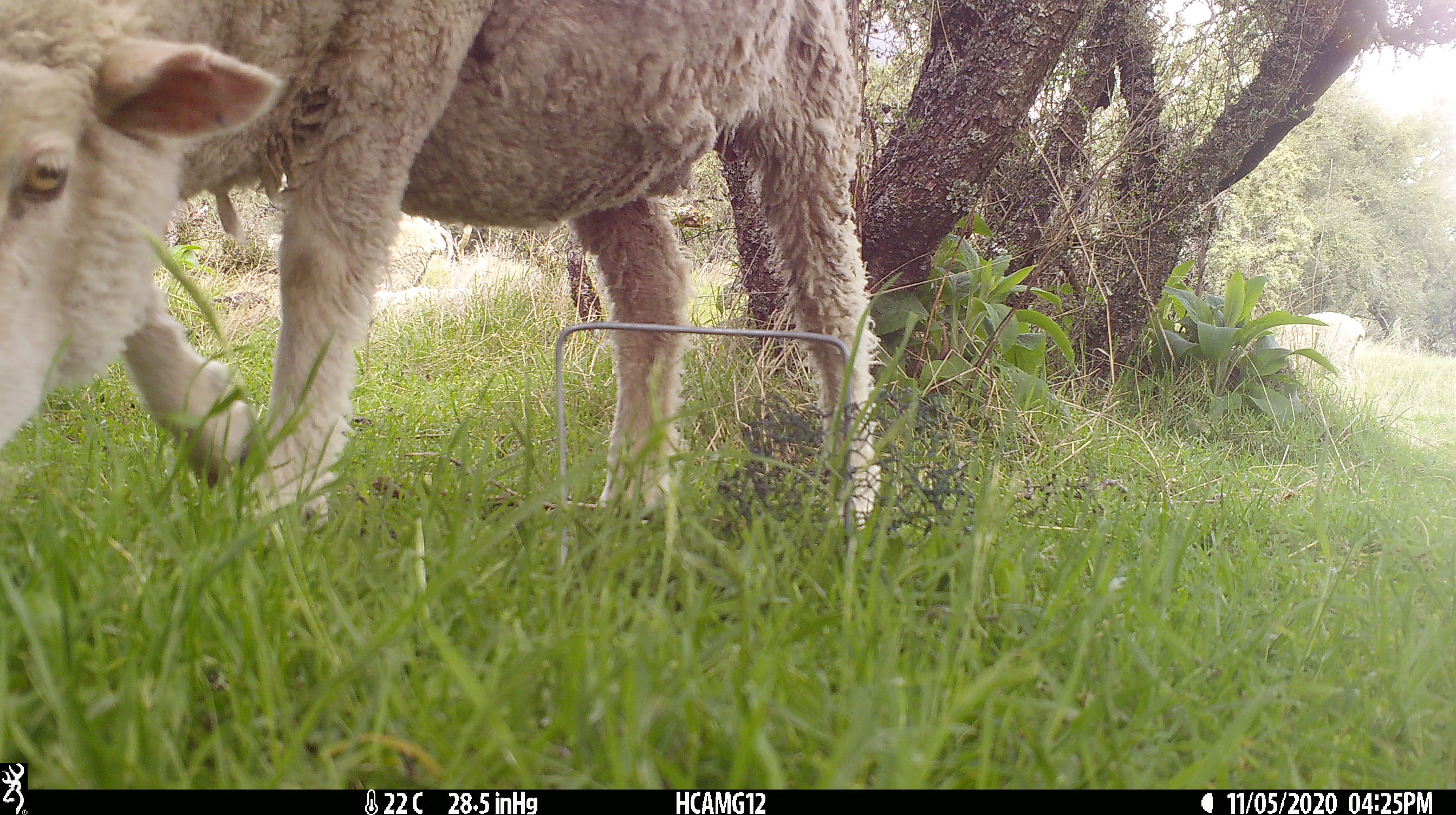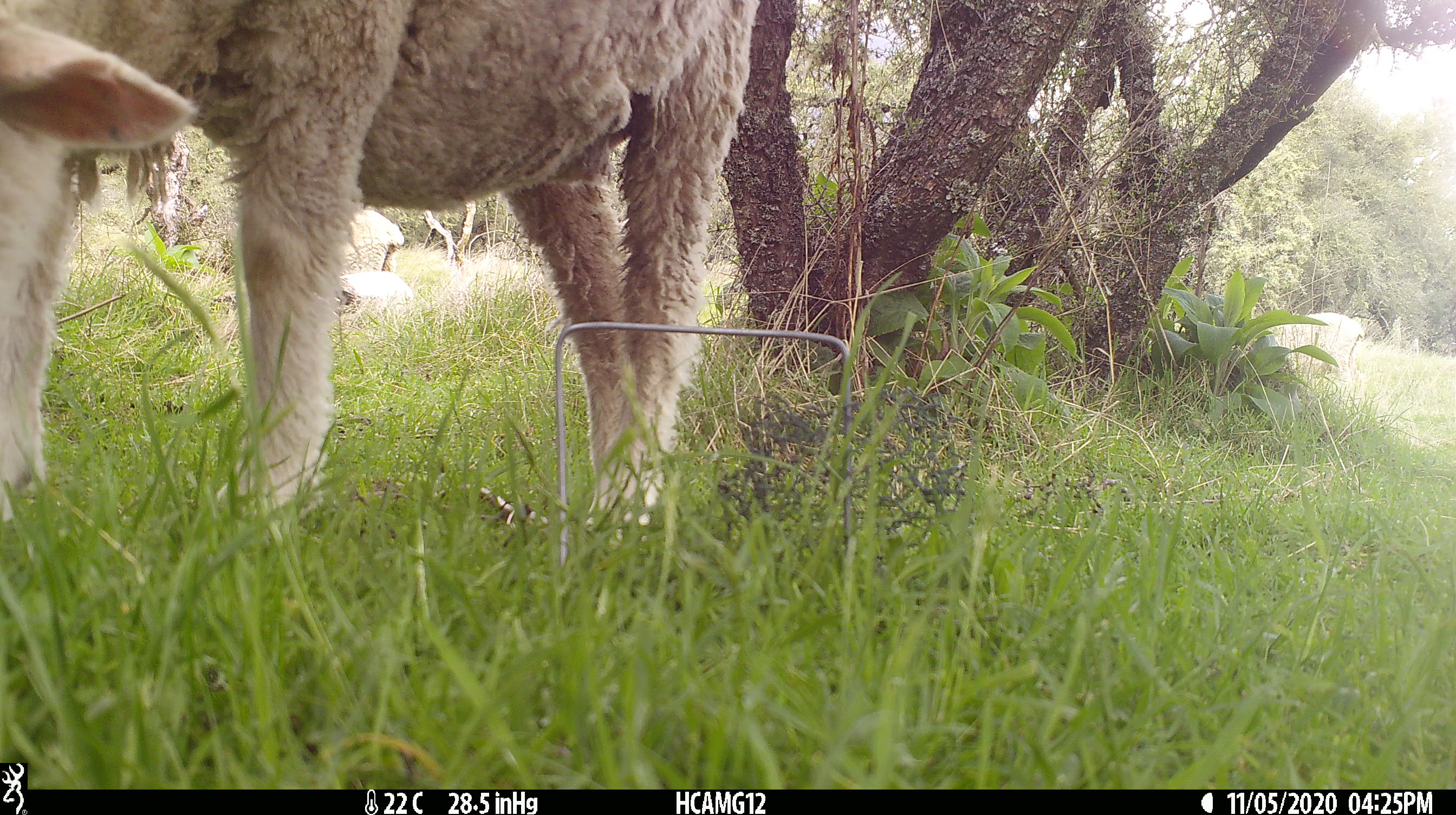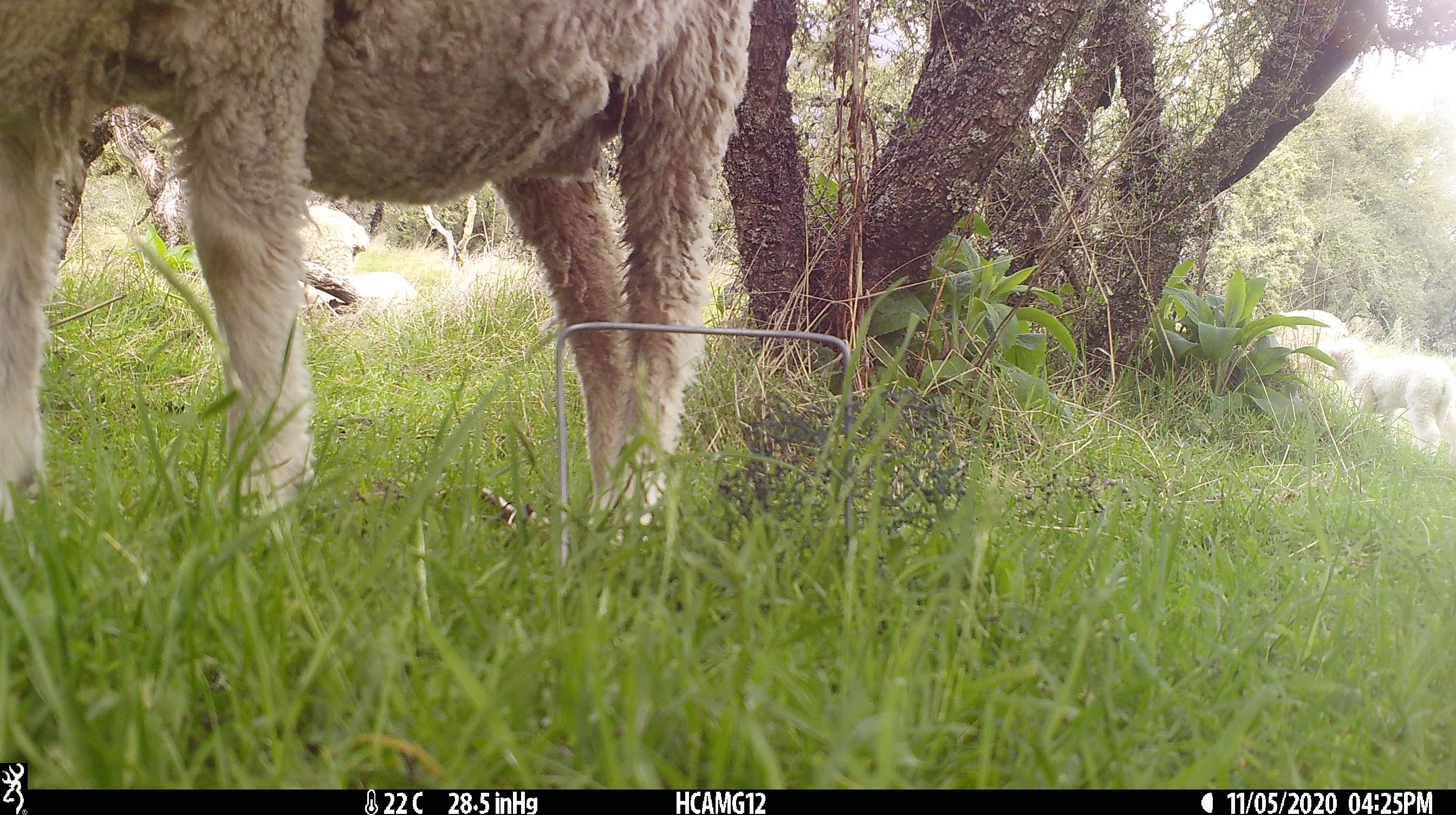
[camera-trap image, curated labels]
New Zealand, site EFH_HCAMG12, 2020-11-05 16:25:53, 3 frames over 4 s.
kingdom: Animalia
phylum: Chordata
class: Mammalia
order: Artiodactyla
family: Bovidae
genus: Ovis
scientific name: Ovis aries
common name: domestic sheep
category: sheep